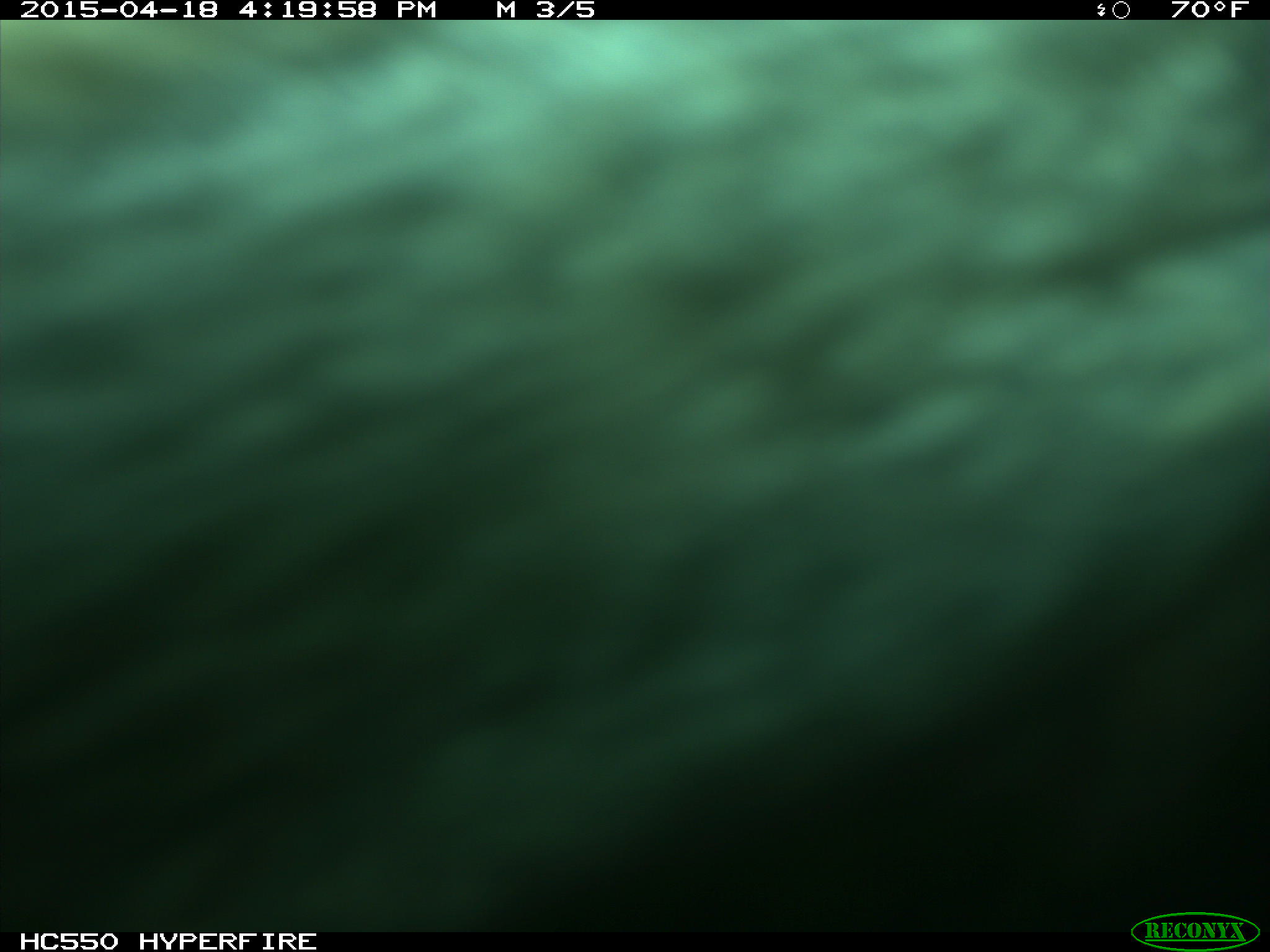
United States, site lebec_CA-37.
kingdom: Animalia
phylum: Chordata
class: Mammalia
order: Artiodactyla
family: Bovidae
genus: Bos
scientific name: Bos taurus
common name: domestic cow